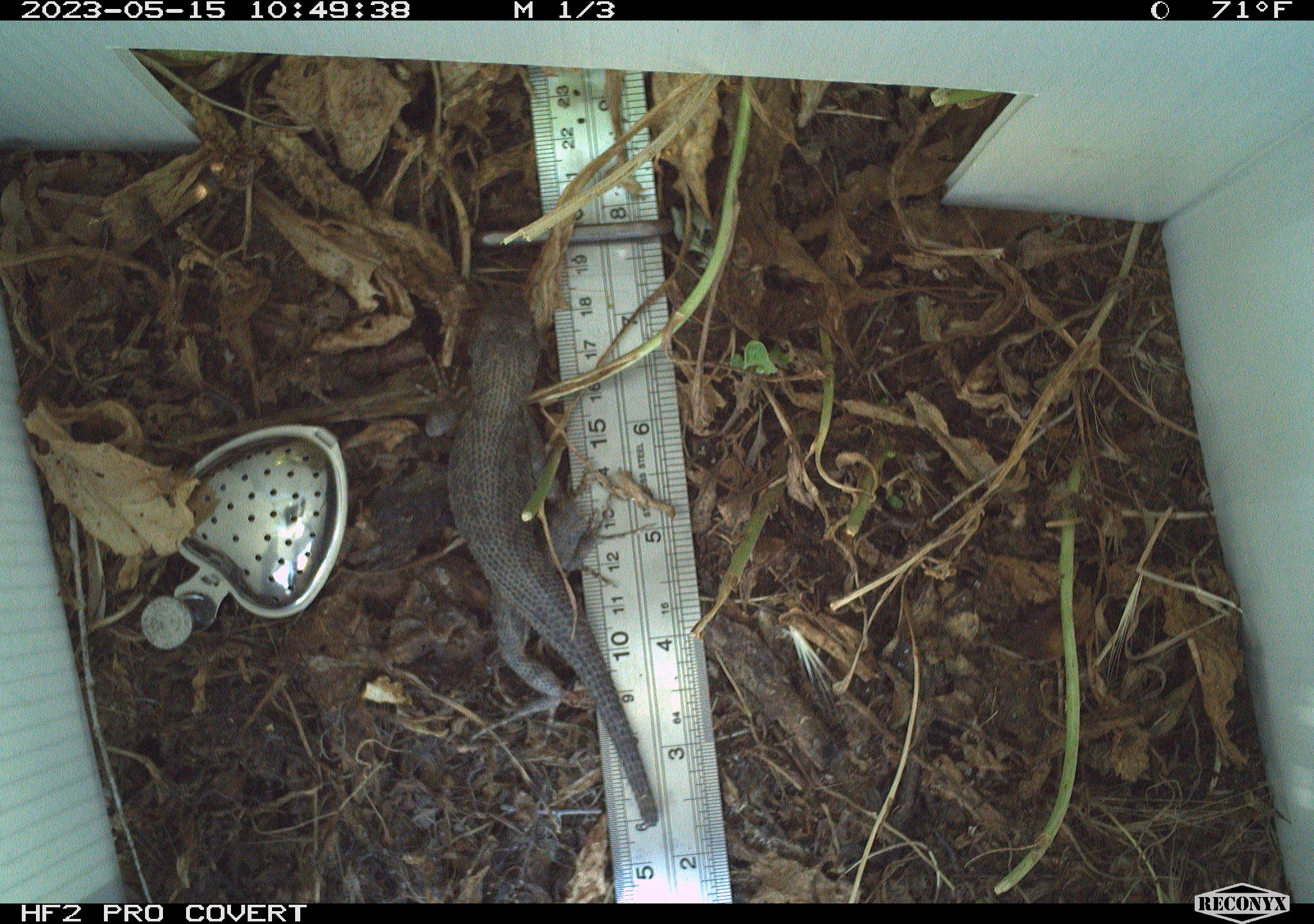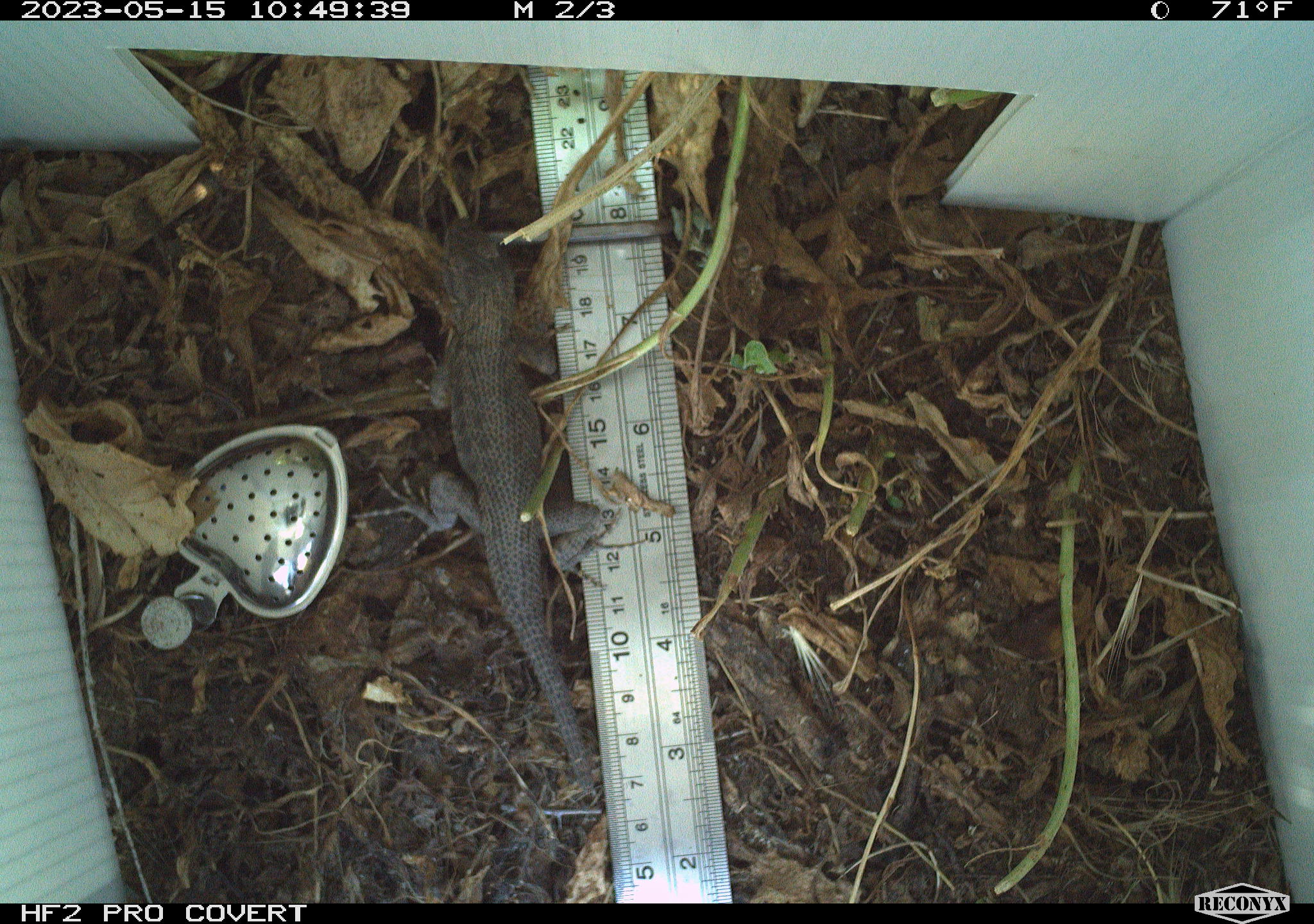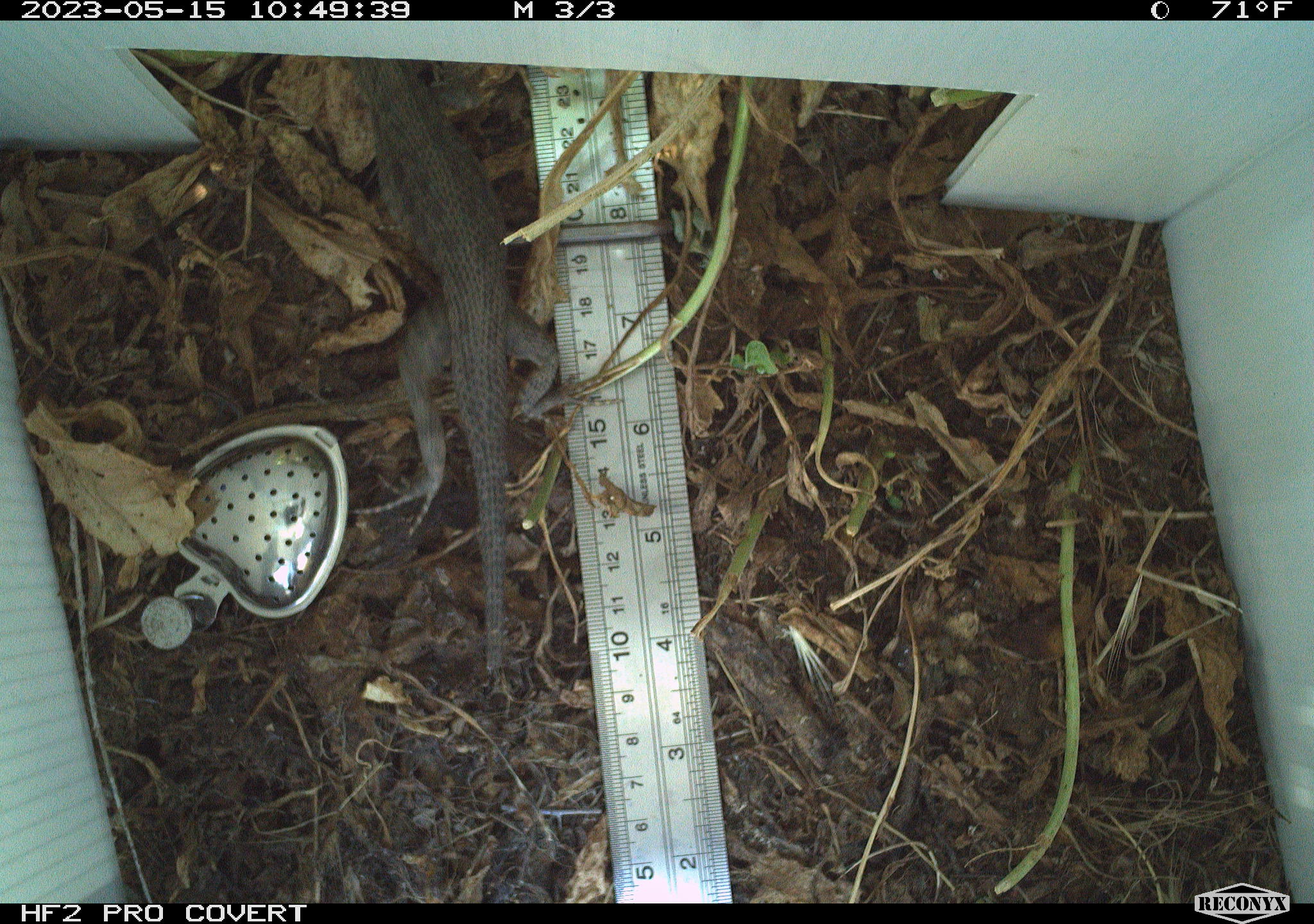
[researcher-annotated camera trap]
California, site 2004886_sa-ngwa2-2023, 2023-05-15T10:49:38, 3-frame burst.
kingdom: Animalia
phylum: Chordata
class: Reptilia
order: Squamata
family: Phrynosomatidae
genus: Uta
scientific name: Uta stansburiana elegans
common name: western side-blotched lizard